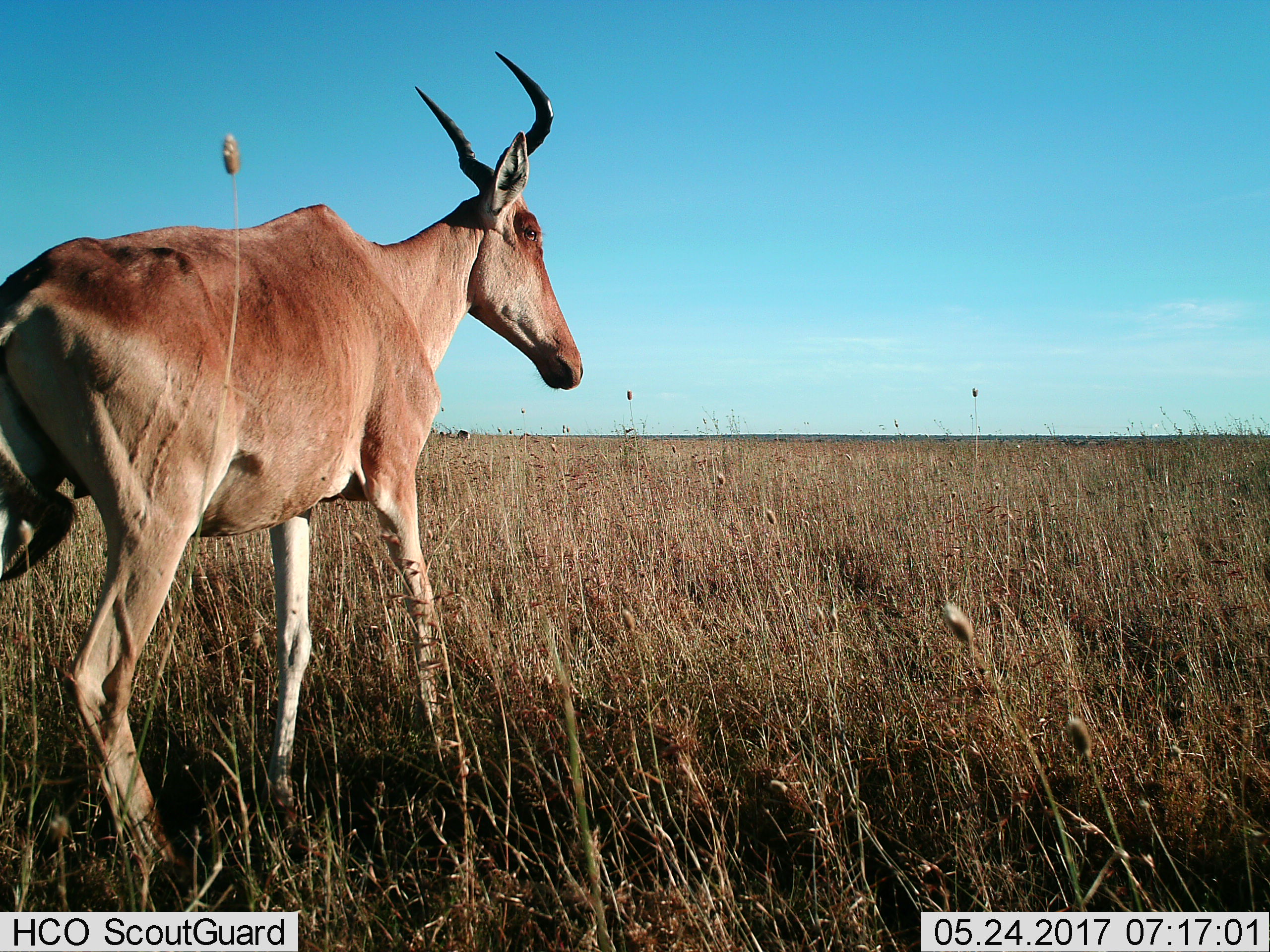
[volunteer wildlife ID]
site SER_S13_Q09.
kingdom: Animalia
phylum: Chordata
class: Mammalia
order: Artiodactyla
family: Bovidae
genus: Alcelaphus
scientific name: Alcelaphus buselaphus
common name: hartebeest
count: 1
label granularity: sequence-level